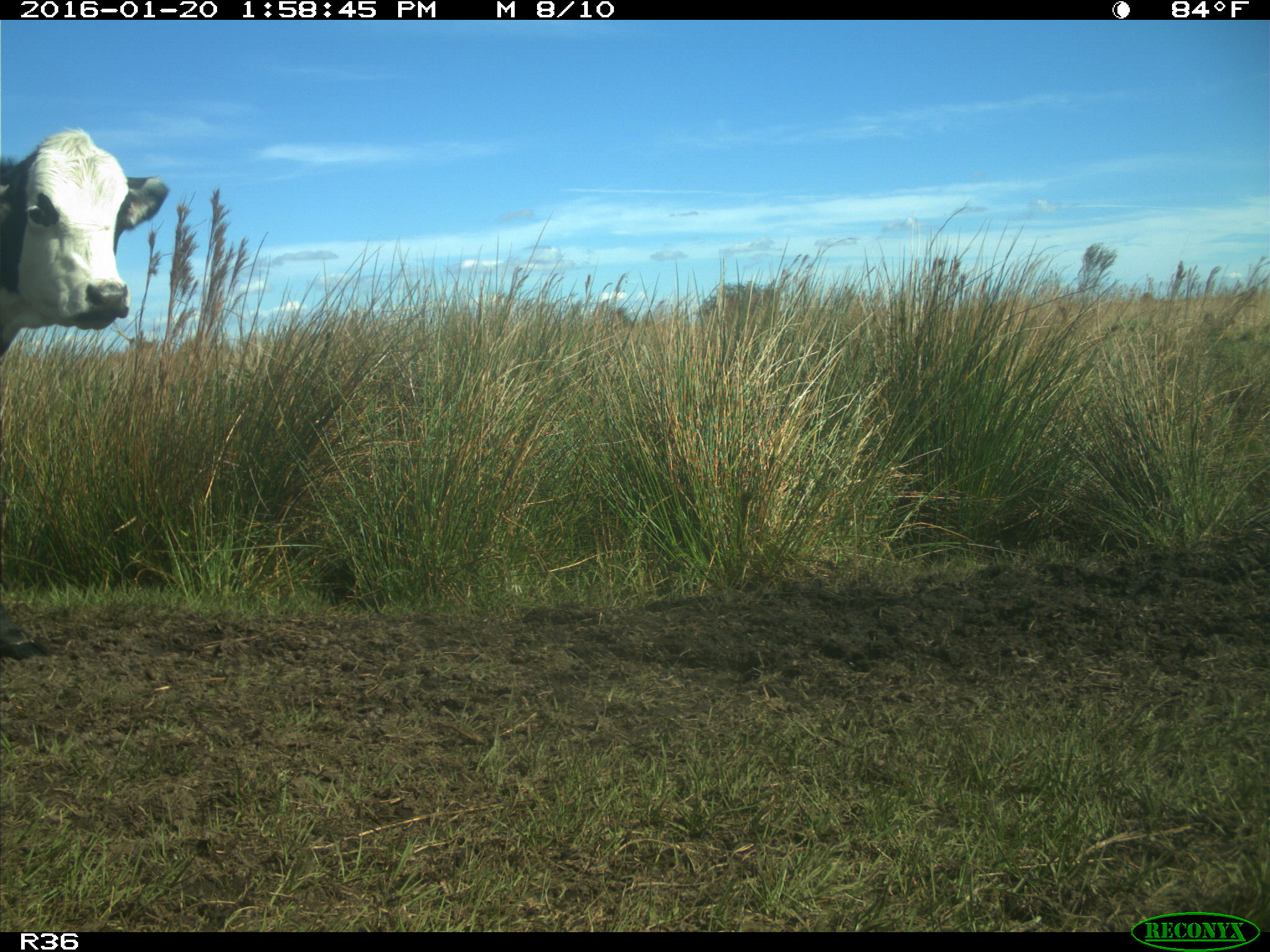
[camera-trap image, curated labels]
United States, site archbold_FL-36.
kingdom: Animalia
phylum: Chordata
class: Mammalia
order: Artiodactyla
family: Bovidae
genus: Bos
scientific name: Bos taurus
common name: domestic cow